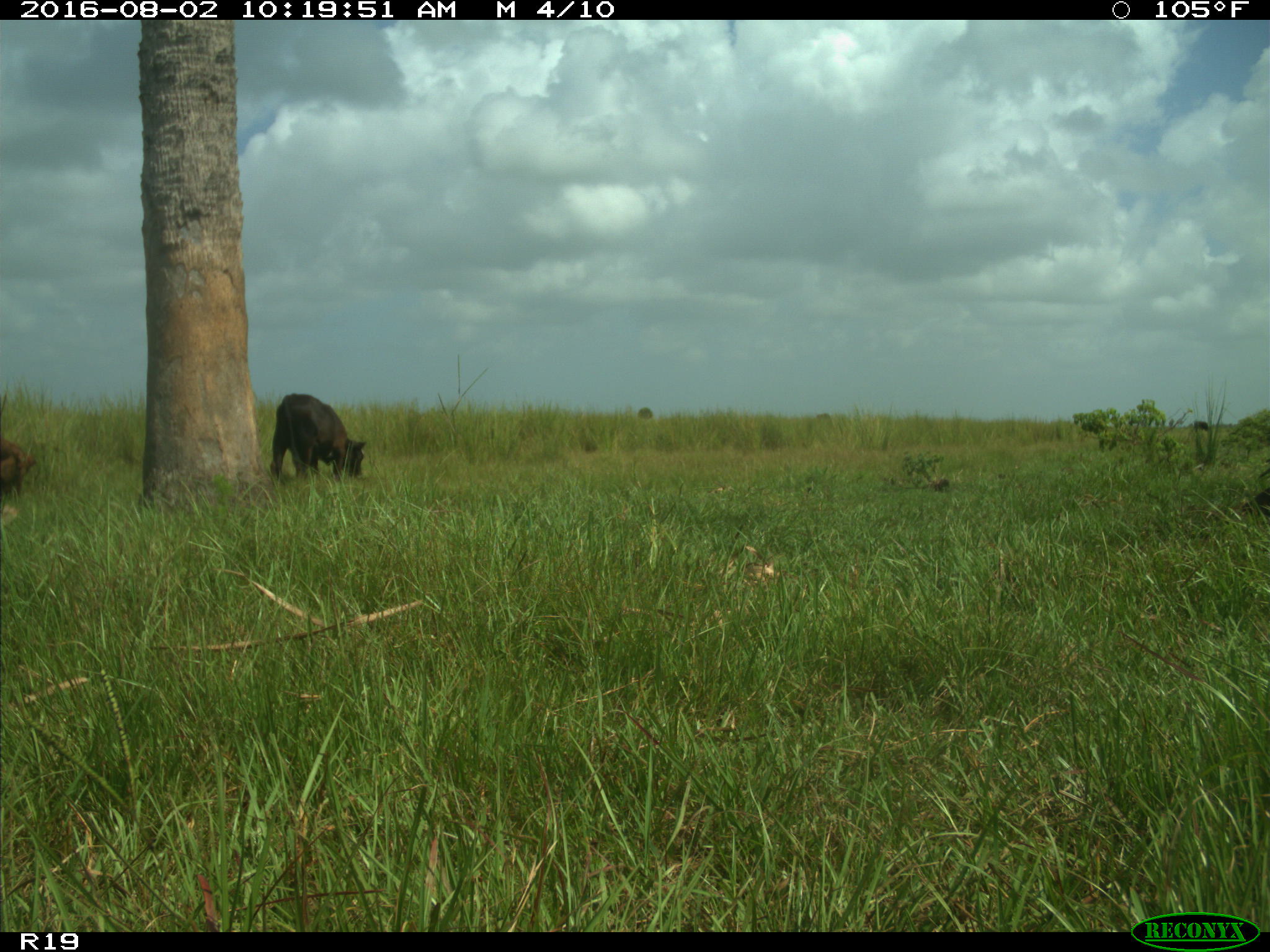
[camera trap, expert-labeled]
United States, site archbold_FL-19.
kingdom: Animalia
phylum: Chordata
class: Mammalia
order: Artiodactyla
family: Bovidae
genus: Bos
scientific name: Bos taurus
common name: domestic cow